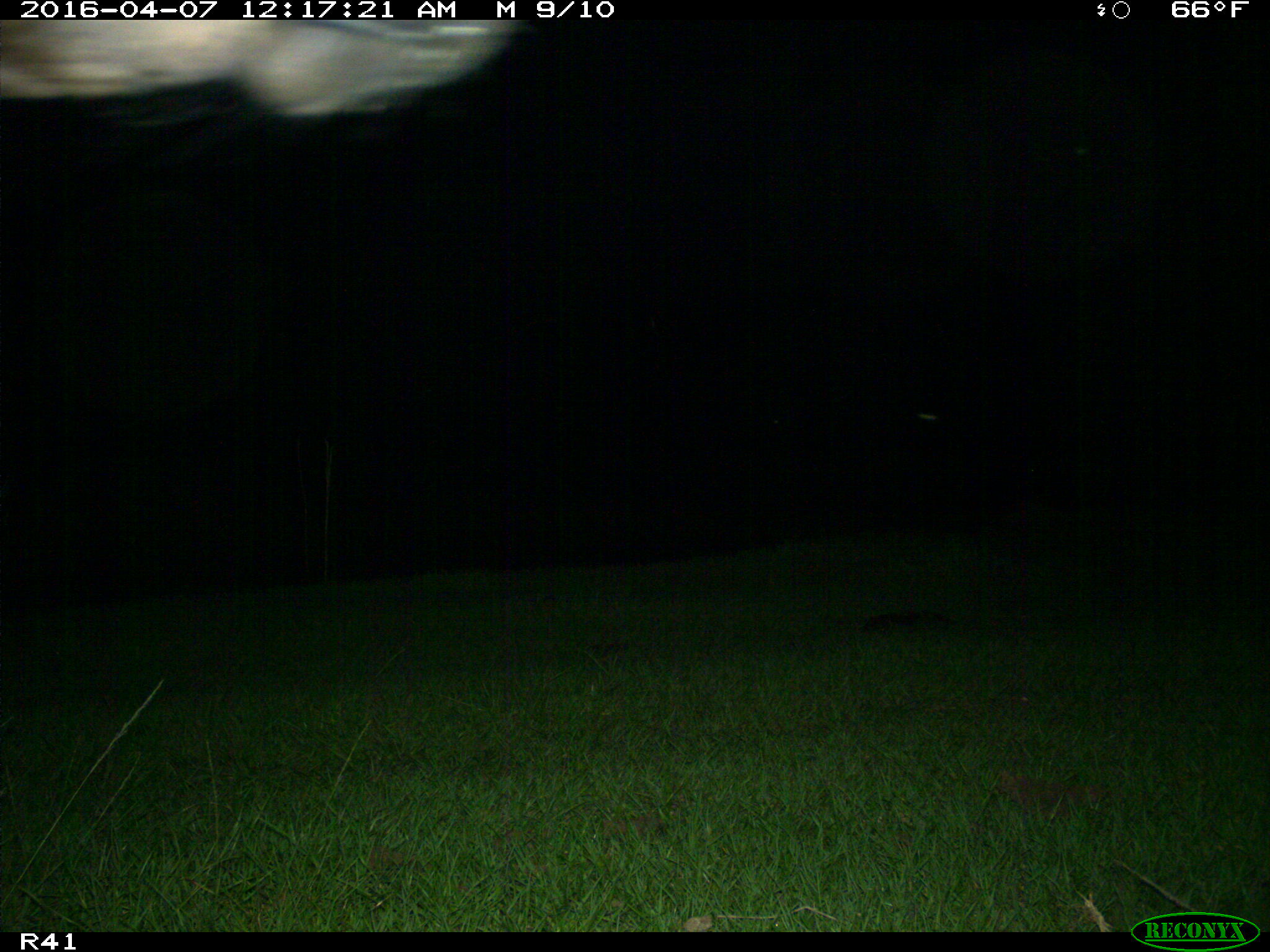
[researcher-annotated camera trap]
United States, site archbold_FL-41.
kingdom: Animalia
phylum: Chordata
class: Mammalia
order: Artiodactyla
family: Bovidae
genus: Bos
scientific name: Bos taurus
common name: domestic cow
Bos taurus (domestic cow).